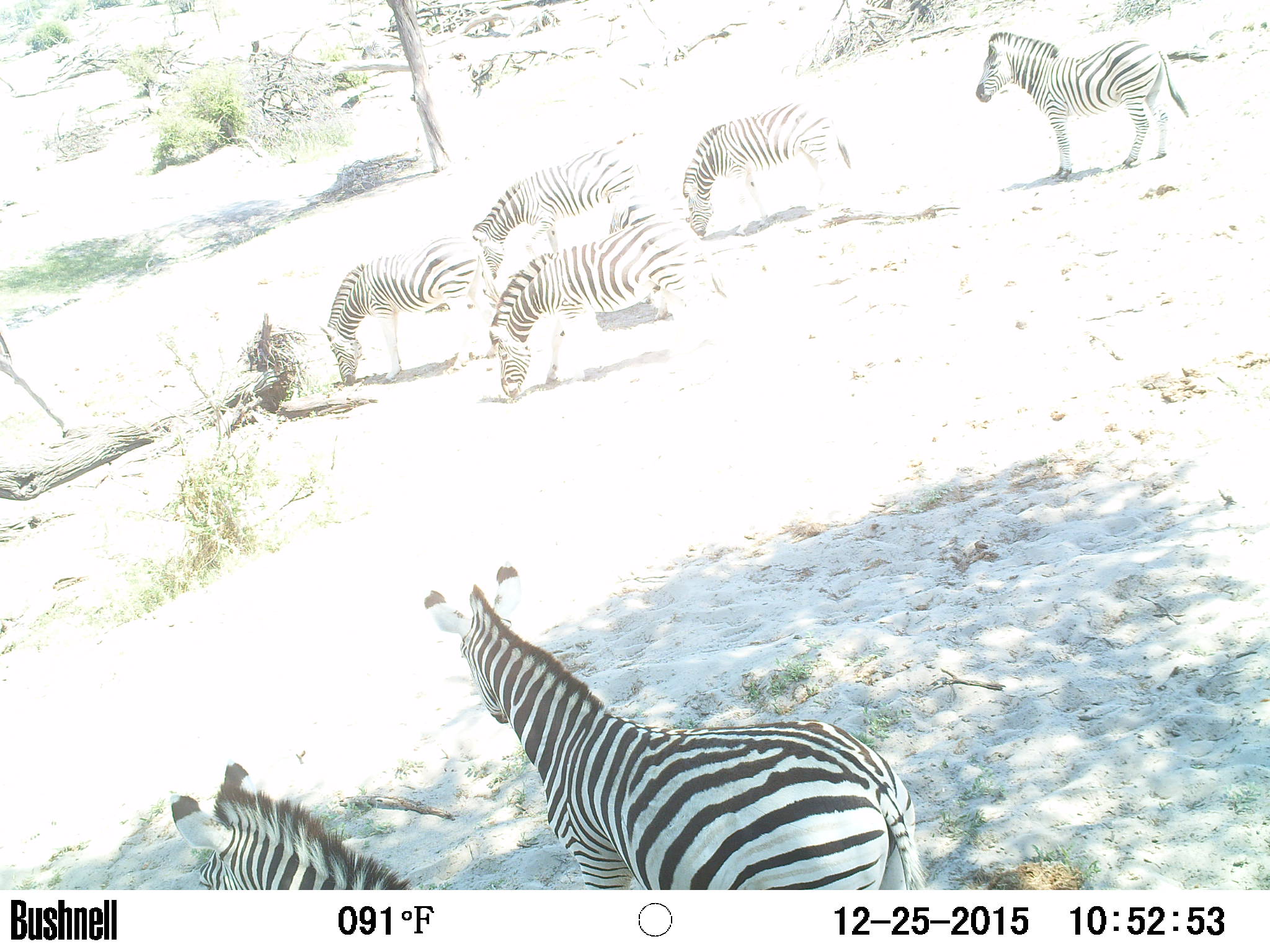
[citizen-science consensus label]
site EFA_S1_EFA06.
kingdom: Animalia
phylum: Chordata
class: Mammalia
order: Perissodactyla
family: Equidae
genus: Equus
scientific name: Equus quagga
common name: plains zebra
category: zebraplains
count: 7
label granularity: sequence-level